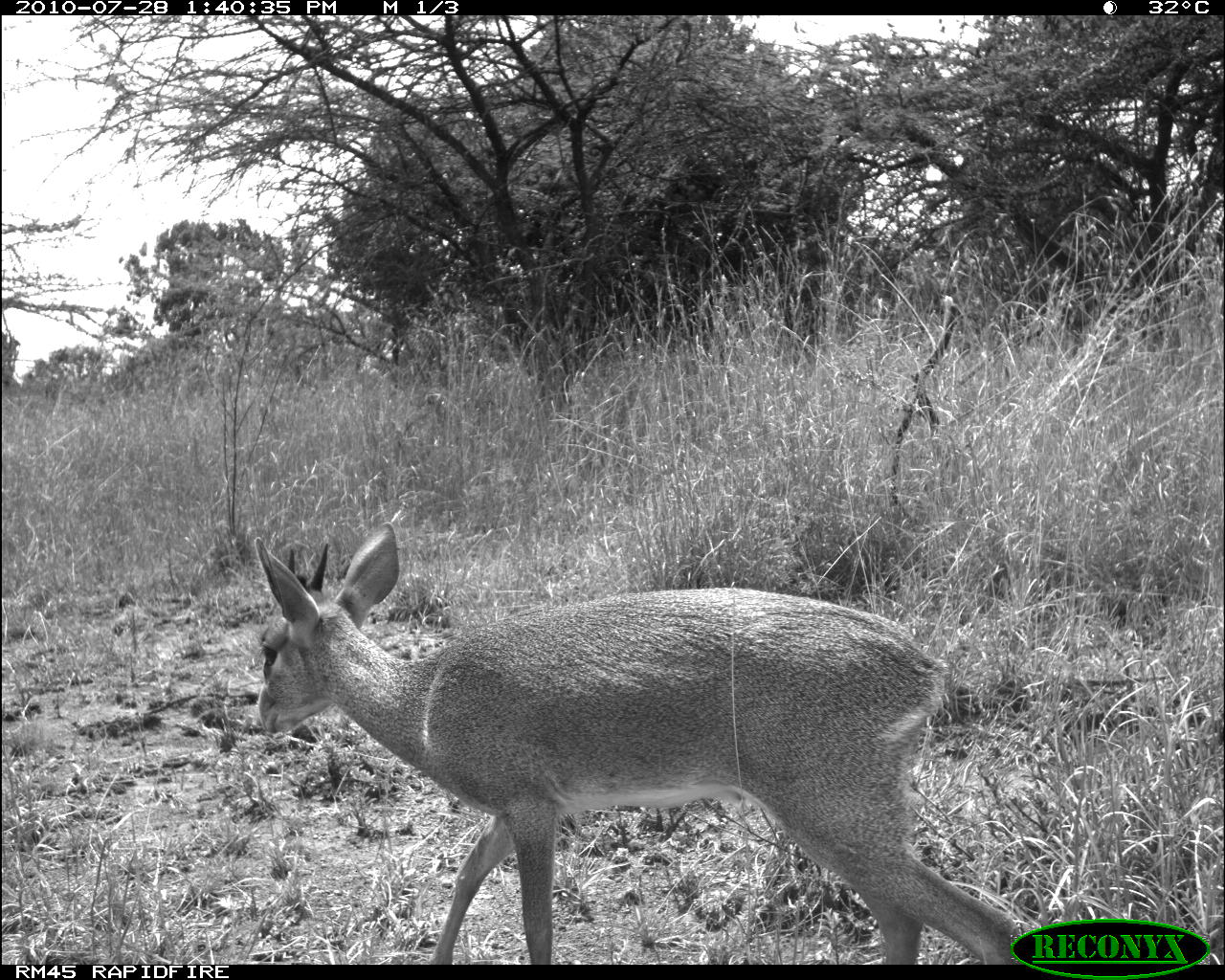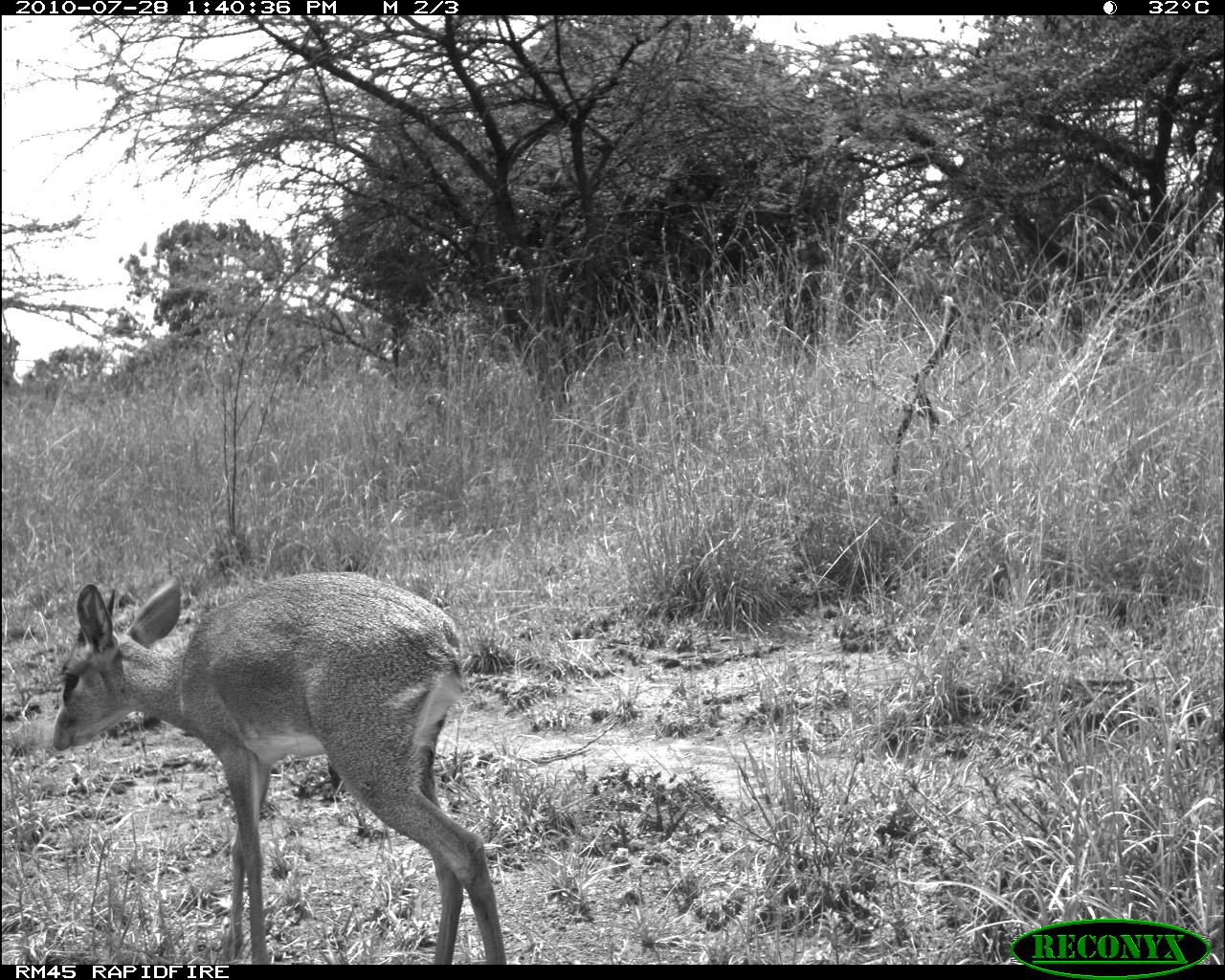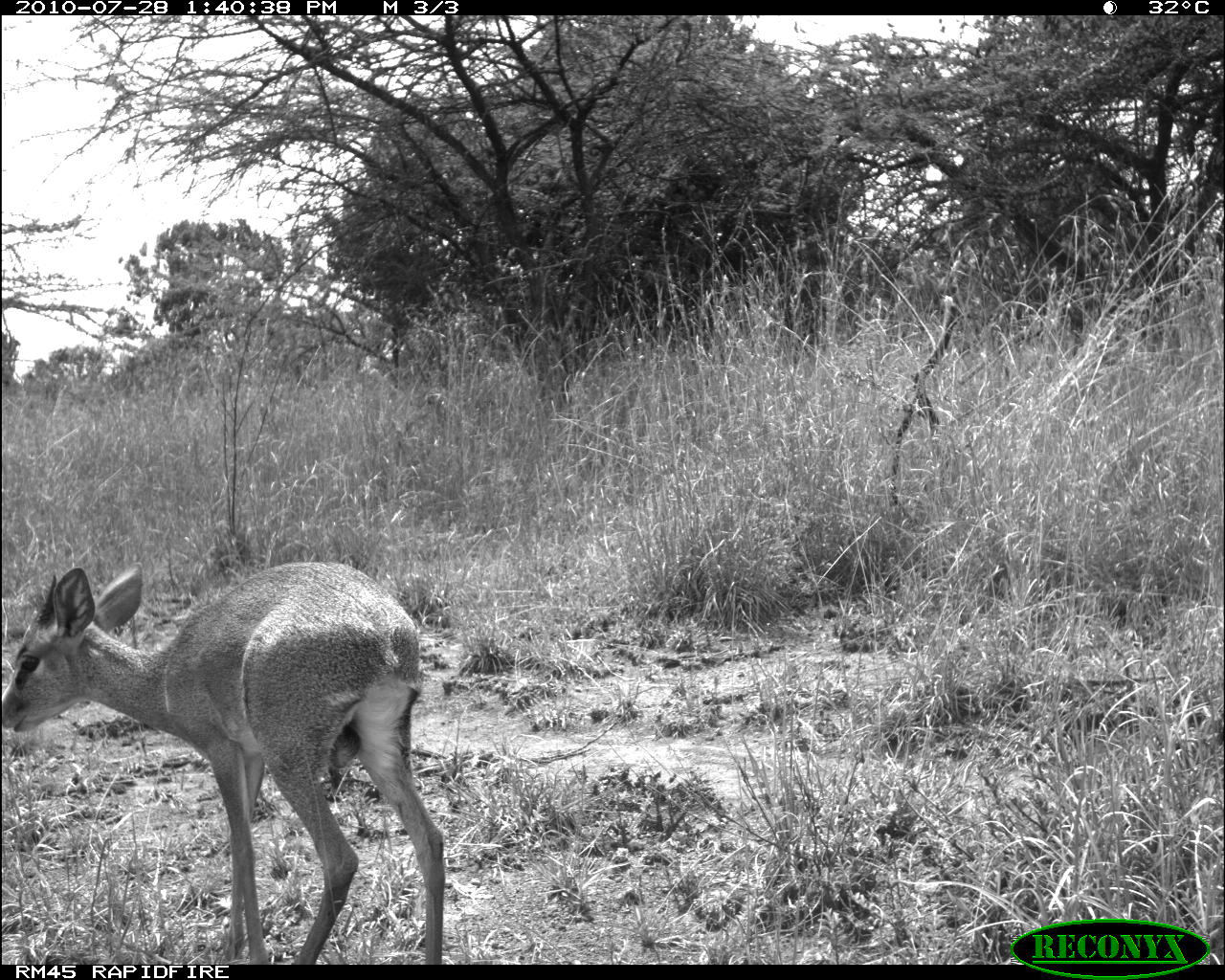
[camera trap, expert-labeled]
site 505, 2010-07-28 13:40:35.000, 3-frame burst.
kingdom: Animalia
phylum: Chordata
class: Mammalia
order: Artiodactyla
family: Bovidae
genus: Madoqua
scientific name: Madoqua guentheri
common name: günther's dik-dik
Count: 1.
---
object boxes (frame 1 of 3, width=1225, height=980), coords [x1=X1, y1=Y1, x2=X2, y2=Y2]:
madoqua guentheri: [x1=249, y1=520, x2=1047, y2=966]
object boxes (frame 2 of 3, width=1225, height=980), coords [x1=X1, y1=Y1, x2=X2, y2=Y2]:
madoqua guentheri: [x1=54, y1=573, x2=507, y2=965]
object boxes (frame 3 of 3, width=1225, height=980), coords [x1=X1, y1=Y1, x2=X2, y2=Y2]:
madoqua guentheri: [x1=3, y1=560, x2=465, y2=965]